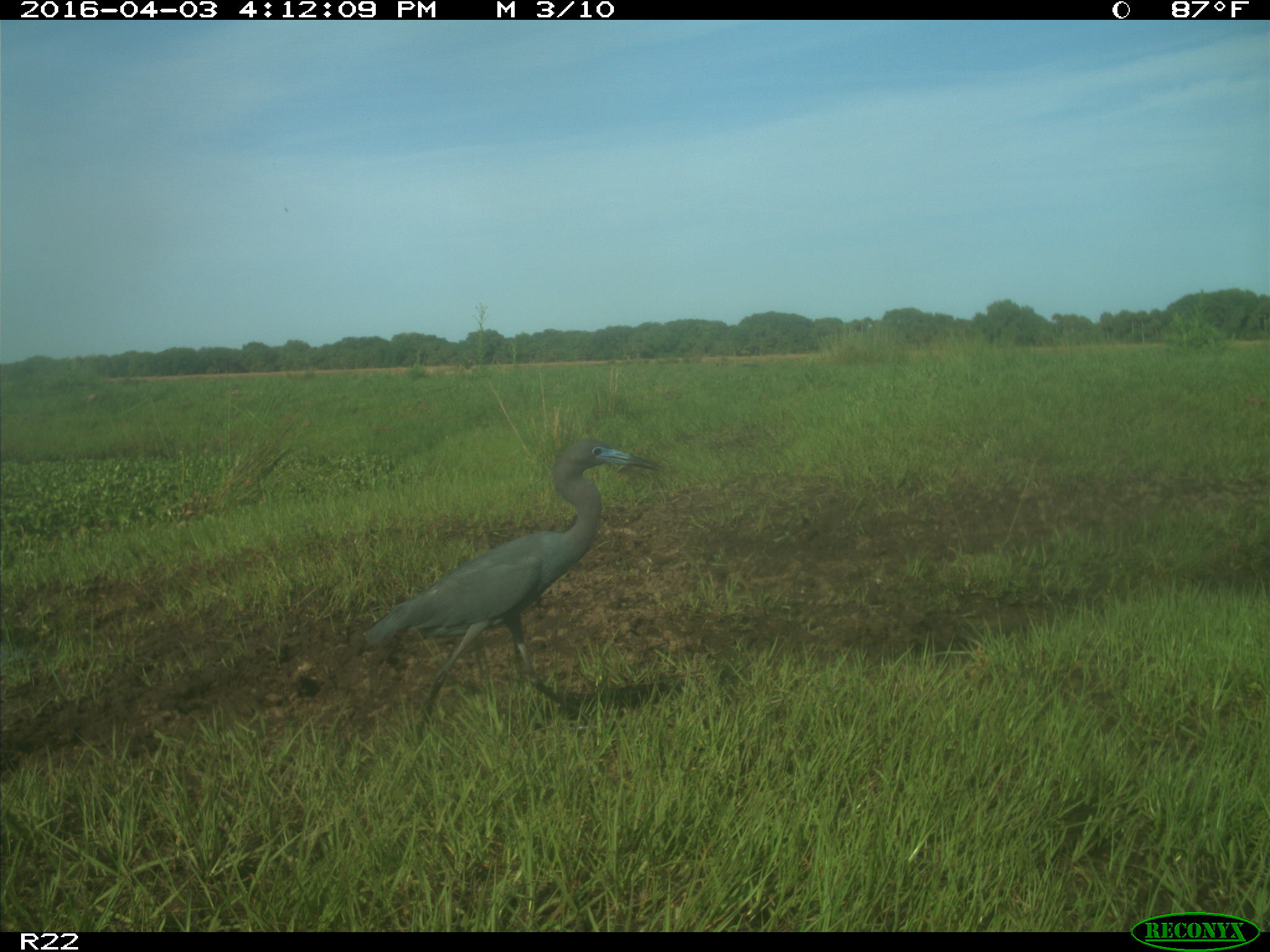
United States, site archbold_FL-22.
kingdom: Animalia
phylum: Chordata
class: Aves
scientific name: Aves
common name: birds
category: unidentified bird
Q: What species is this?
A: Unidentified bird (birds) (Aves).